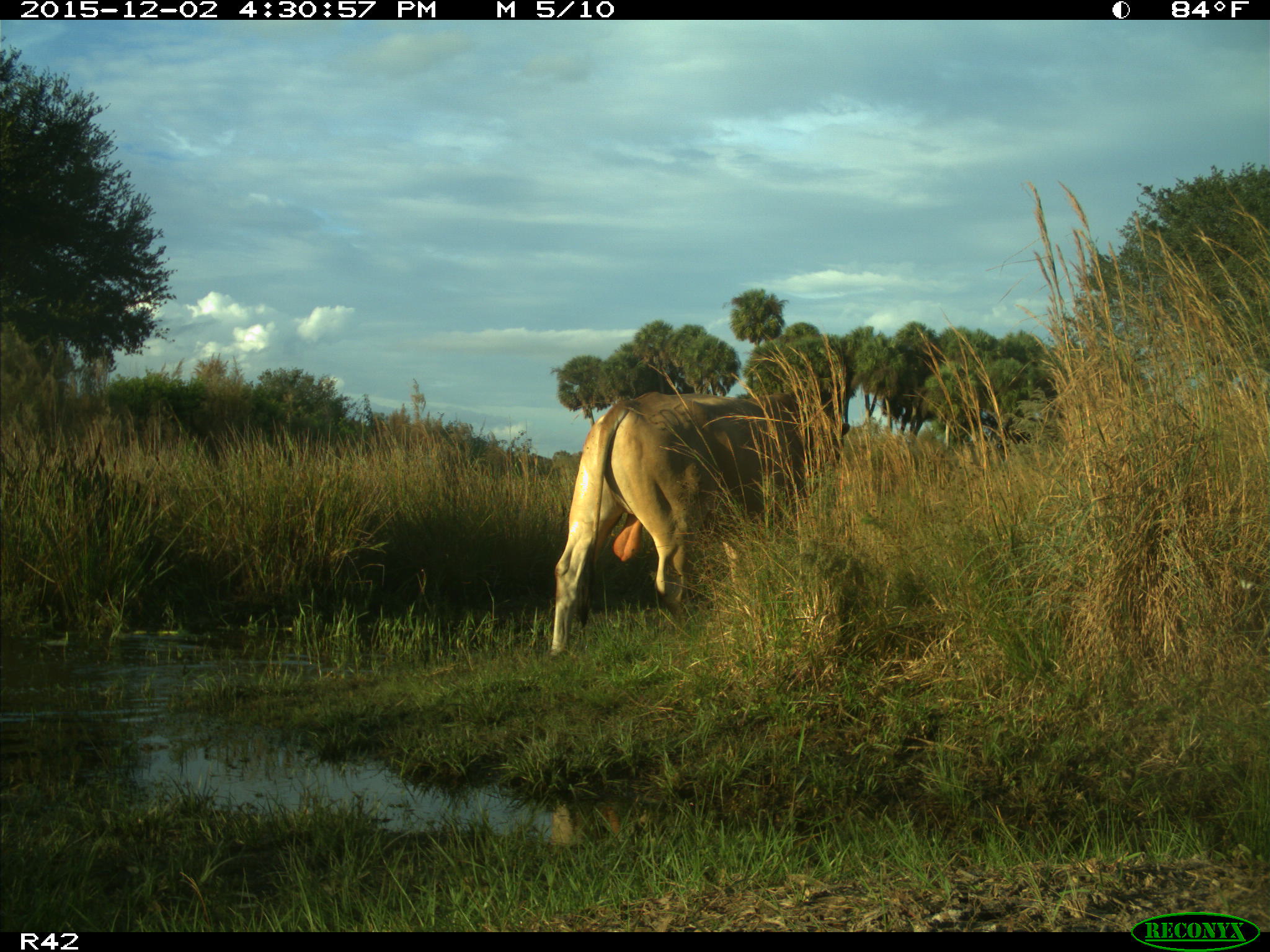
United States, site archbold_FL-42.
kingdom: Animalia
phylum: Chordata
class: Mammalia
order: Artiodactyla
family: Bovidae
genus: Bos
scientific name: Bos taurus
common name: domestic cow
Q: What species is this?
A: Bos taurus (domestic cow).